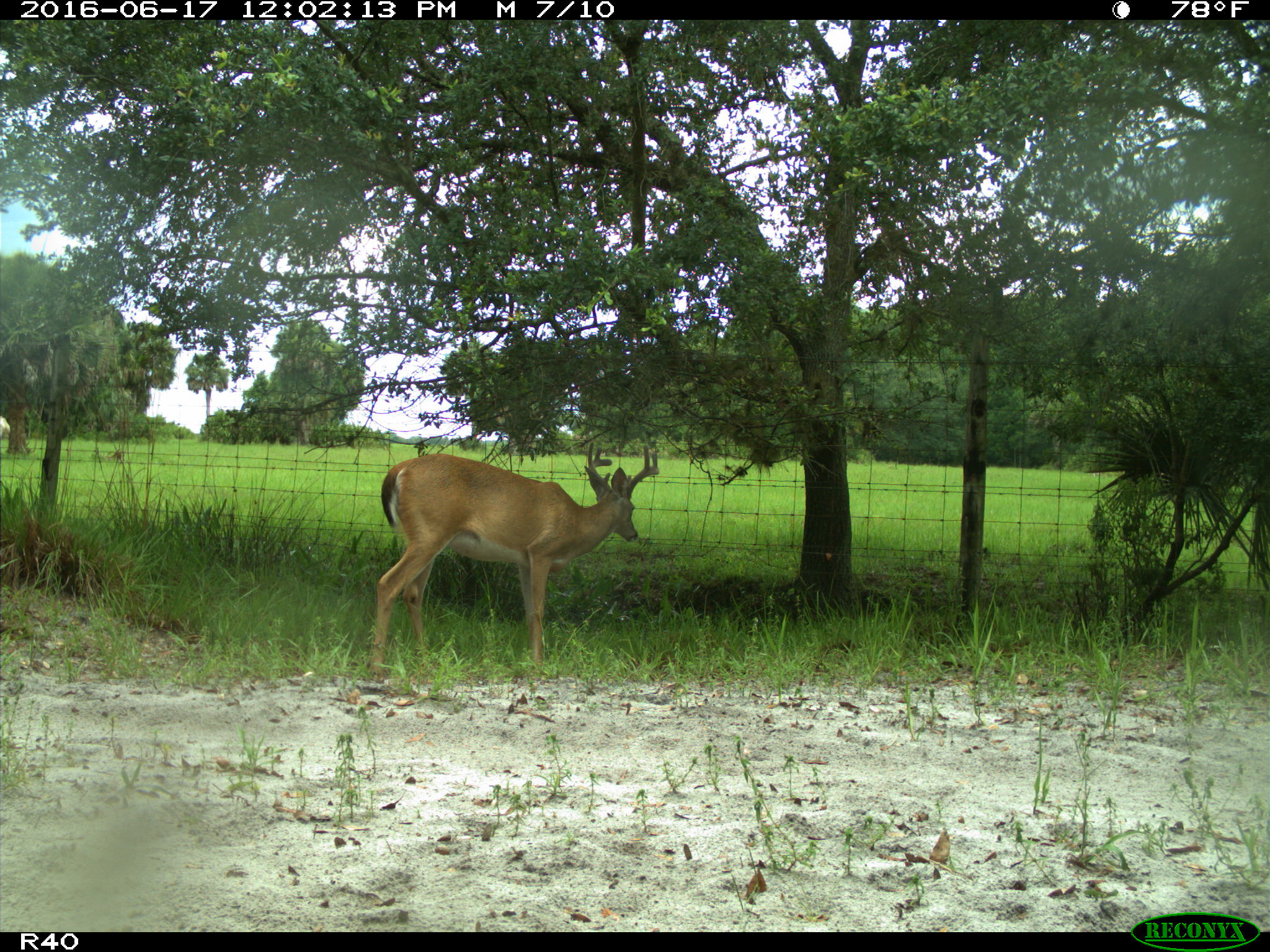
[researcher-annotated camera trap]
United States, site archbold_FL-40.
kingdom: Animalia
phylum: Chordata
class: Mammalia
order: Artiodactyla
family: Cervidae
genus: Odocoileus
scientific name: Odocoileus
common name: deer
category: unidentified deer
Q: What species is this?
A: Unidentified deer (deer) (Odocoileus).